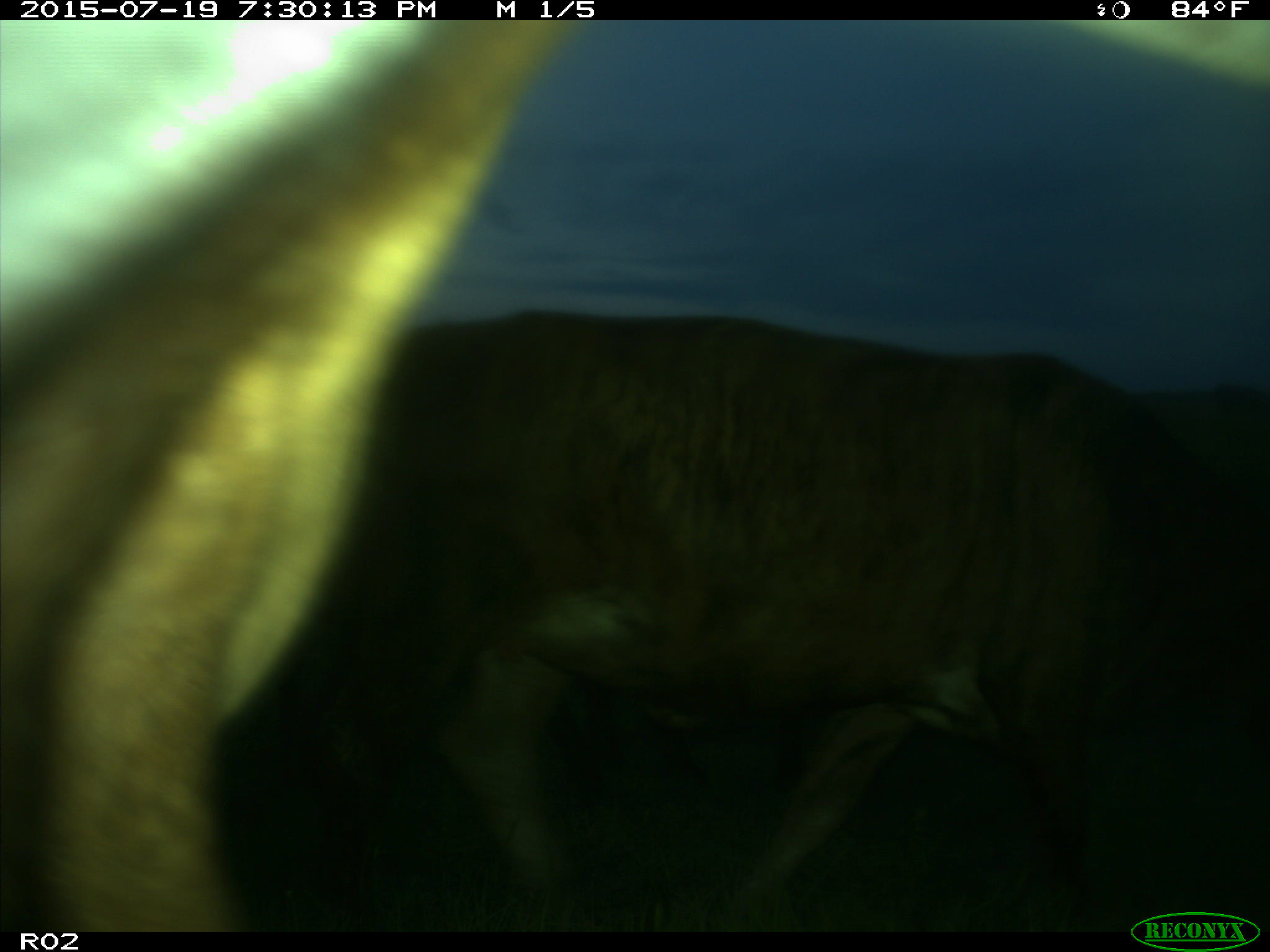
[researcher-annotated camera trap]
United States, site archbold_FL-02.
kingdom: Animalia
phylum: Chordata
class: Mammalia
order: Artiodactyla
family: Bovidae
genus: Bos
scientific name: Bos taurus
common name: domestic cow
Bos taurus (domestic cow).